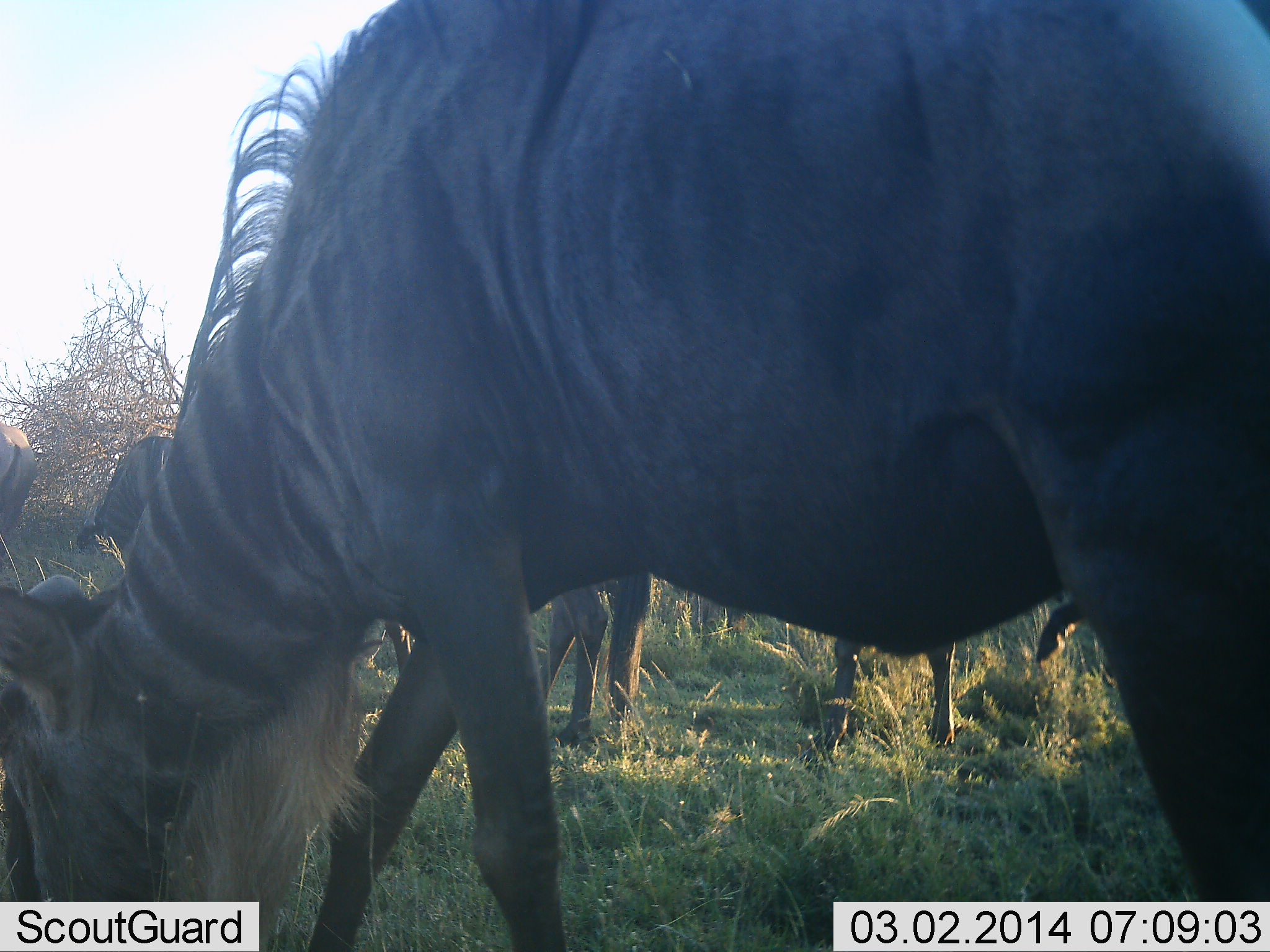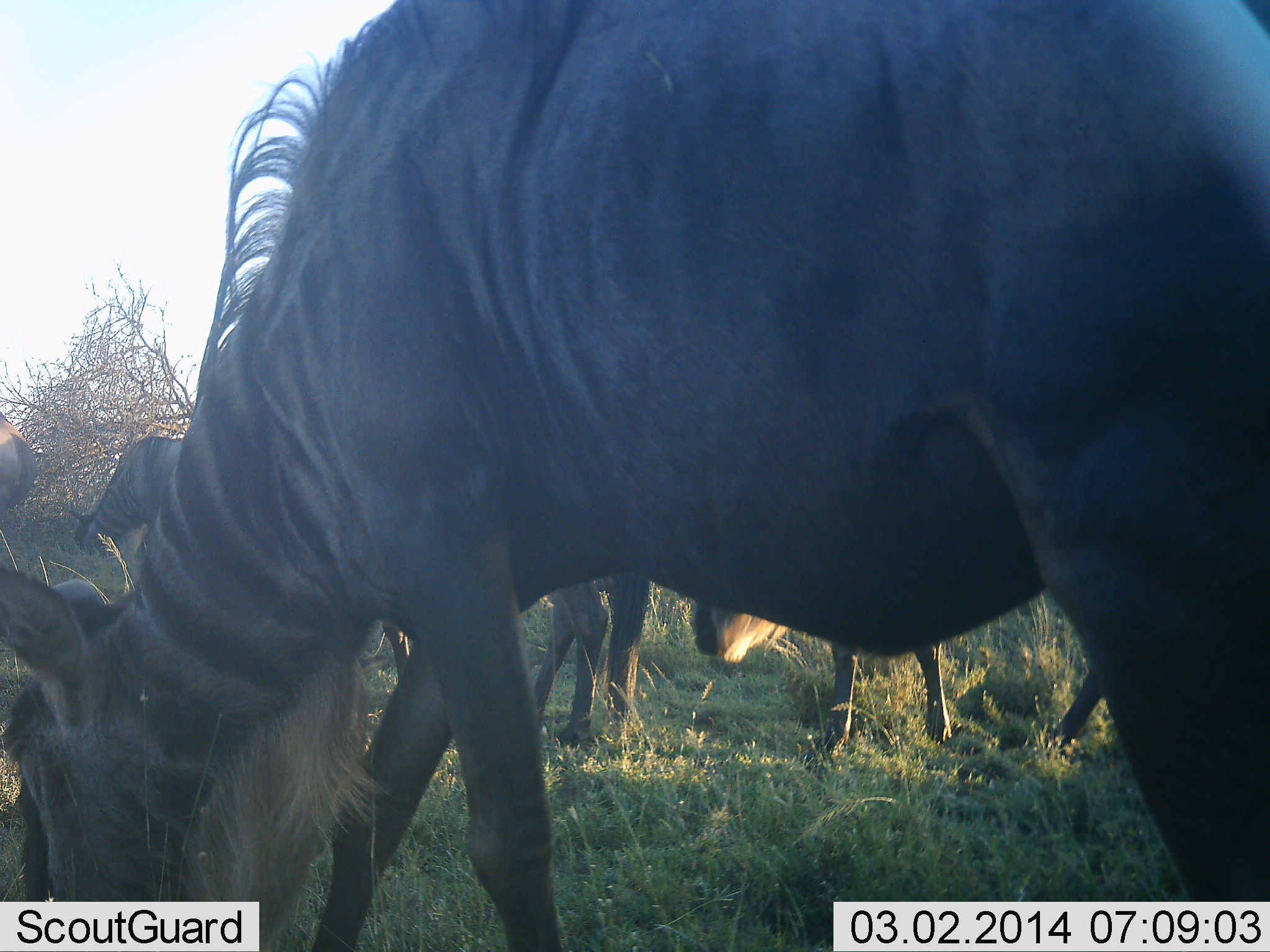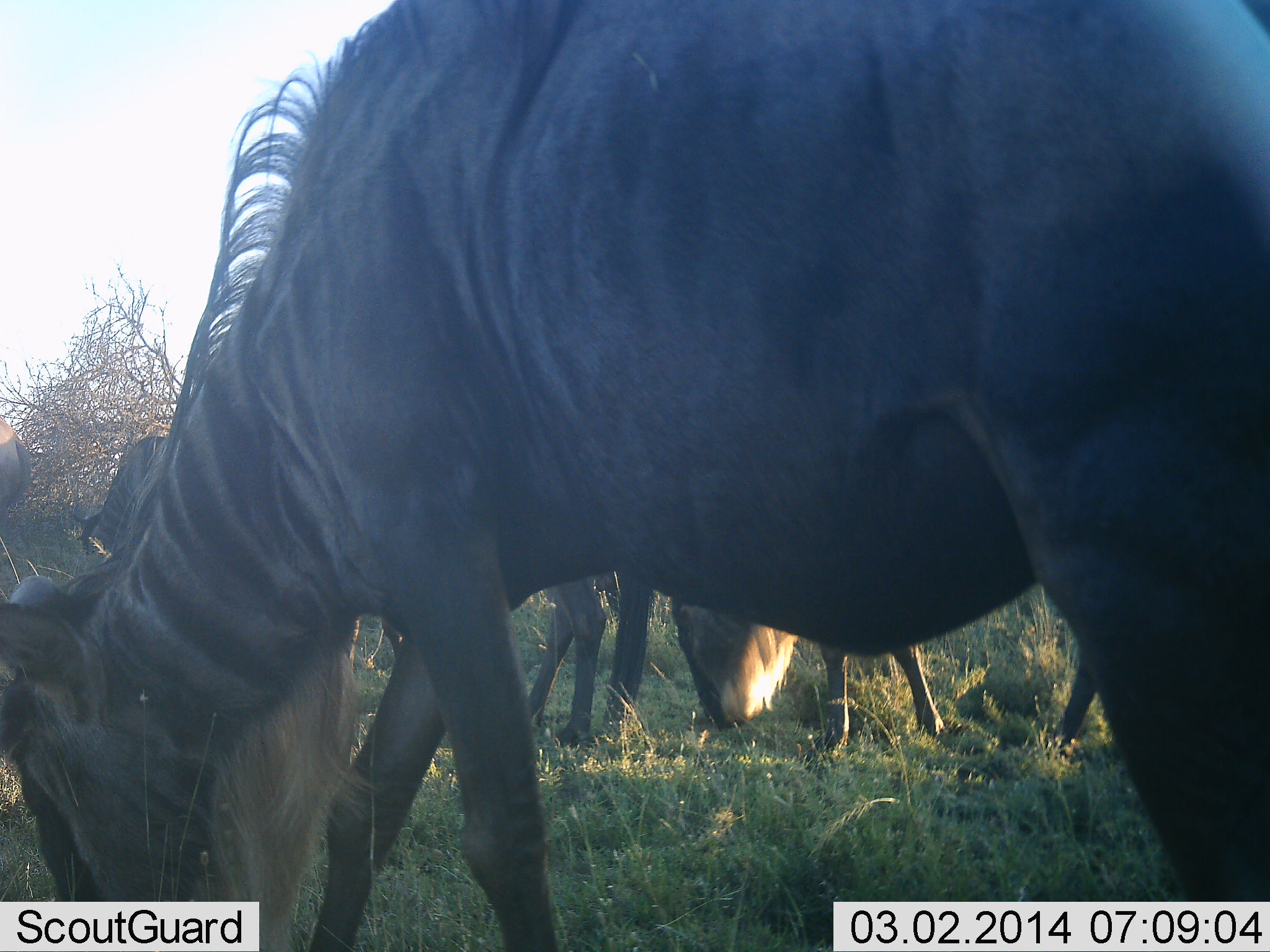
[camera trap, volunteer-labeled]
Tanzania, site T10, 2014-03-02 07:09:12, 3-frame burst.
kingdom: Animalia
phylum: Chordata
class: Mammalia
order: Artiodactyla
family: Bovidae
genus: Connochaetes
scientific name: Connochaetes taurinus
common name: blue wildebeest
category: wildebeest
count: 5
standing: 70%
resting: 0%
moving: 0%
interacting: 0%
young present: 0%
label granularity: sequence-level